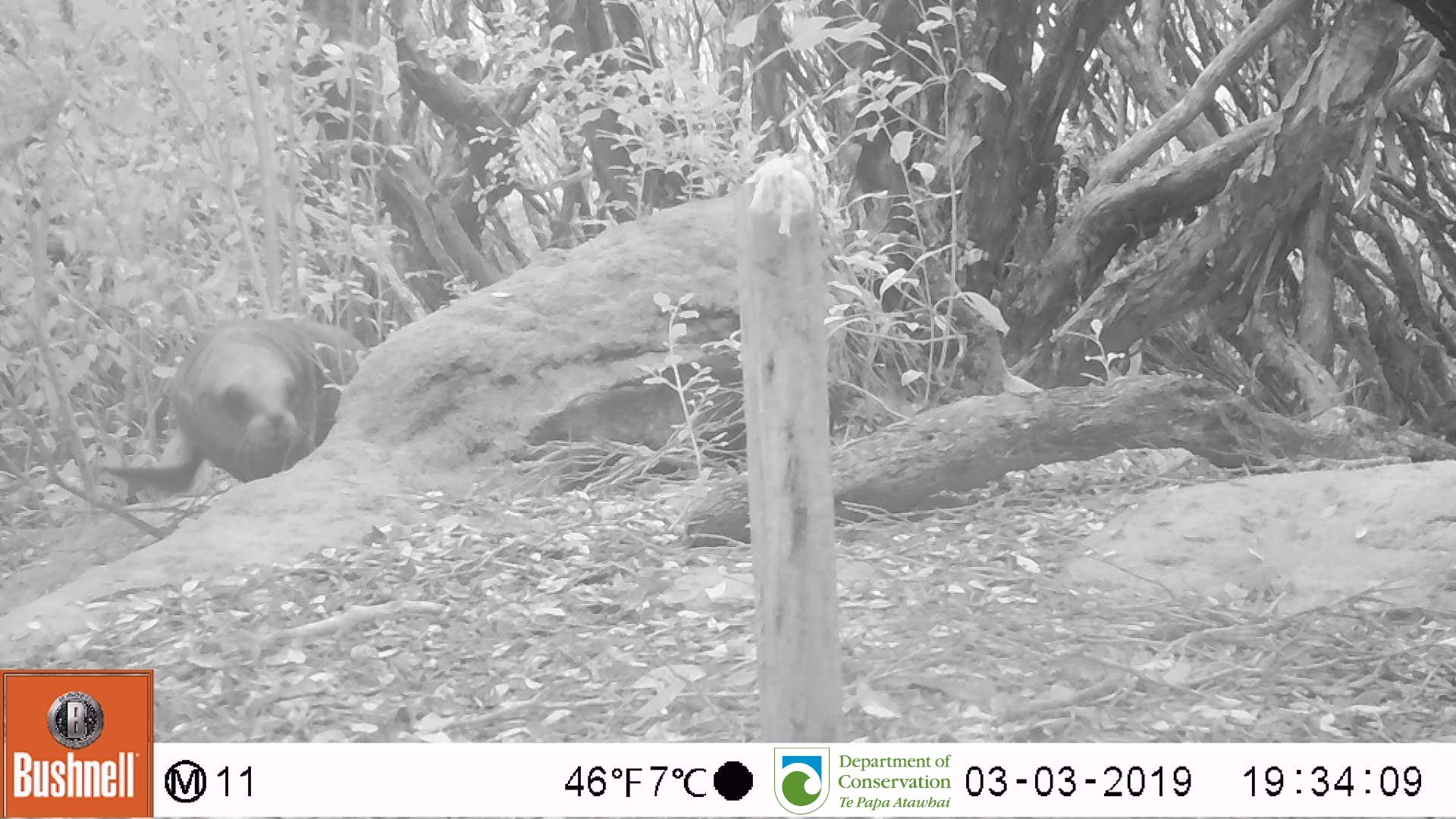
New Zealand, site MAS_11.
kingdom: Animalia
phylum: Chordata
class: Mammalia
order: Carnivora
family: Otariidae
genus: Phocarctos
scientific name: Phocarctos hookeri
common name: new zealand sea lion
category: sealion